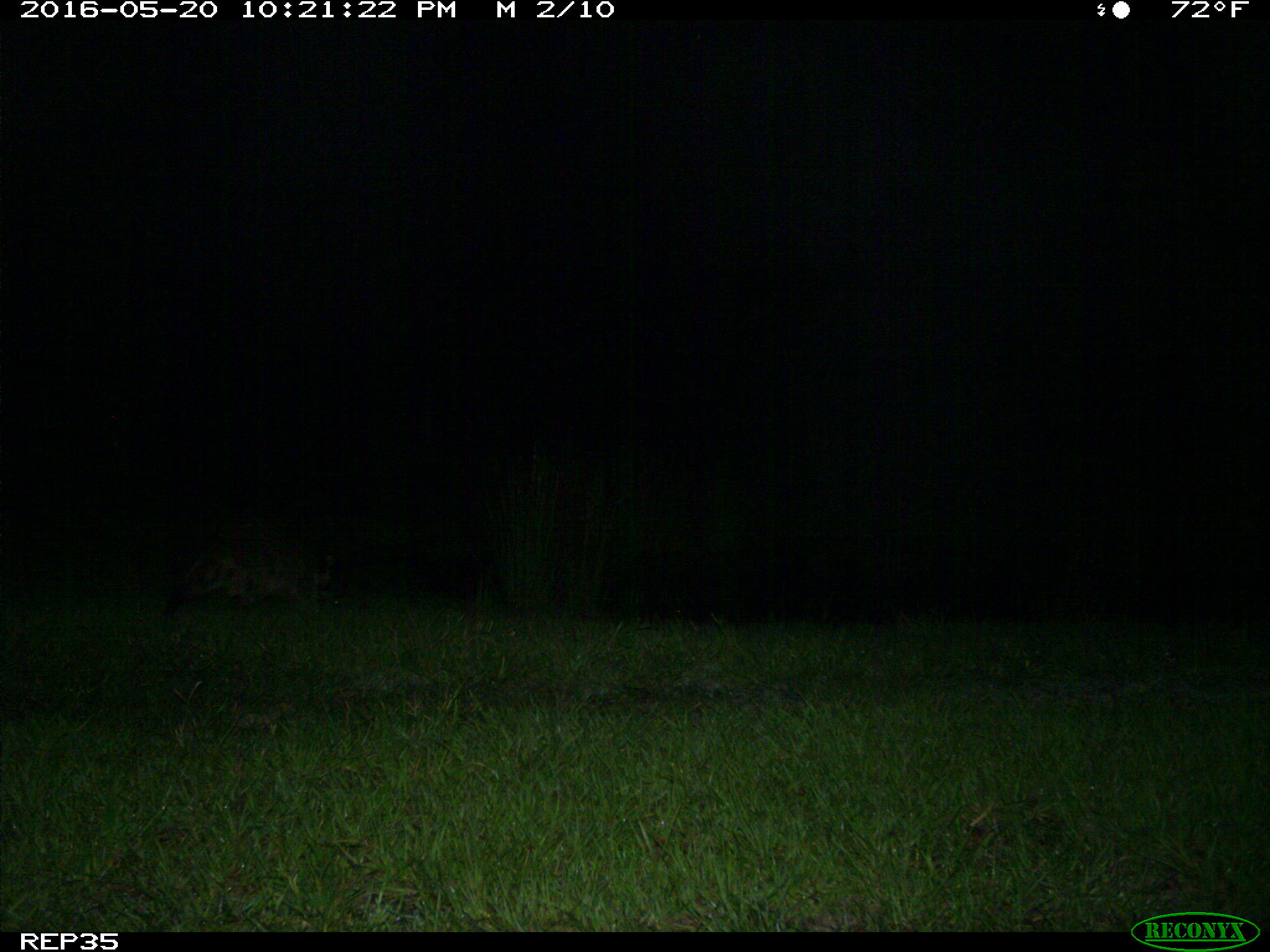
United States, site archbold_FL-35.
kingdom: Animalia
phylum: Chordata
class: Mammalia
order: Carnivora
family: Procyonidae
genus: Procyon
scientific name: Procyon lotor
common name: common raccoon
Procyon lotor (common raccoon).